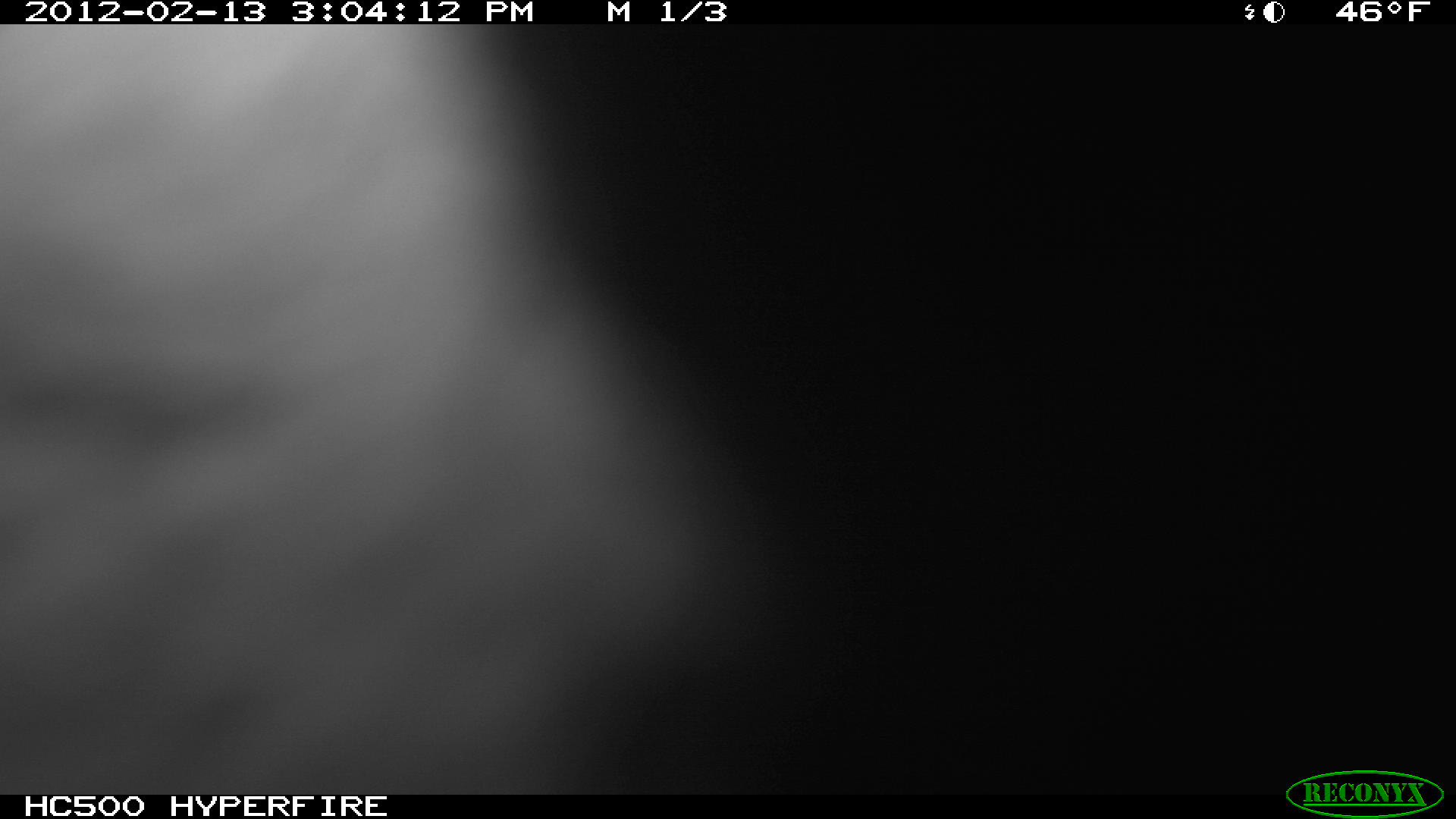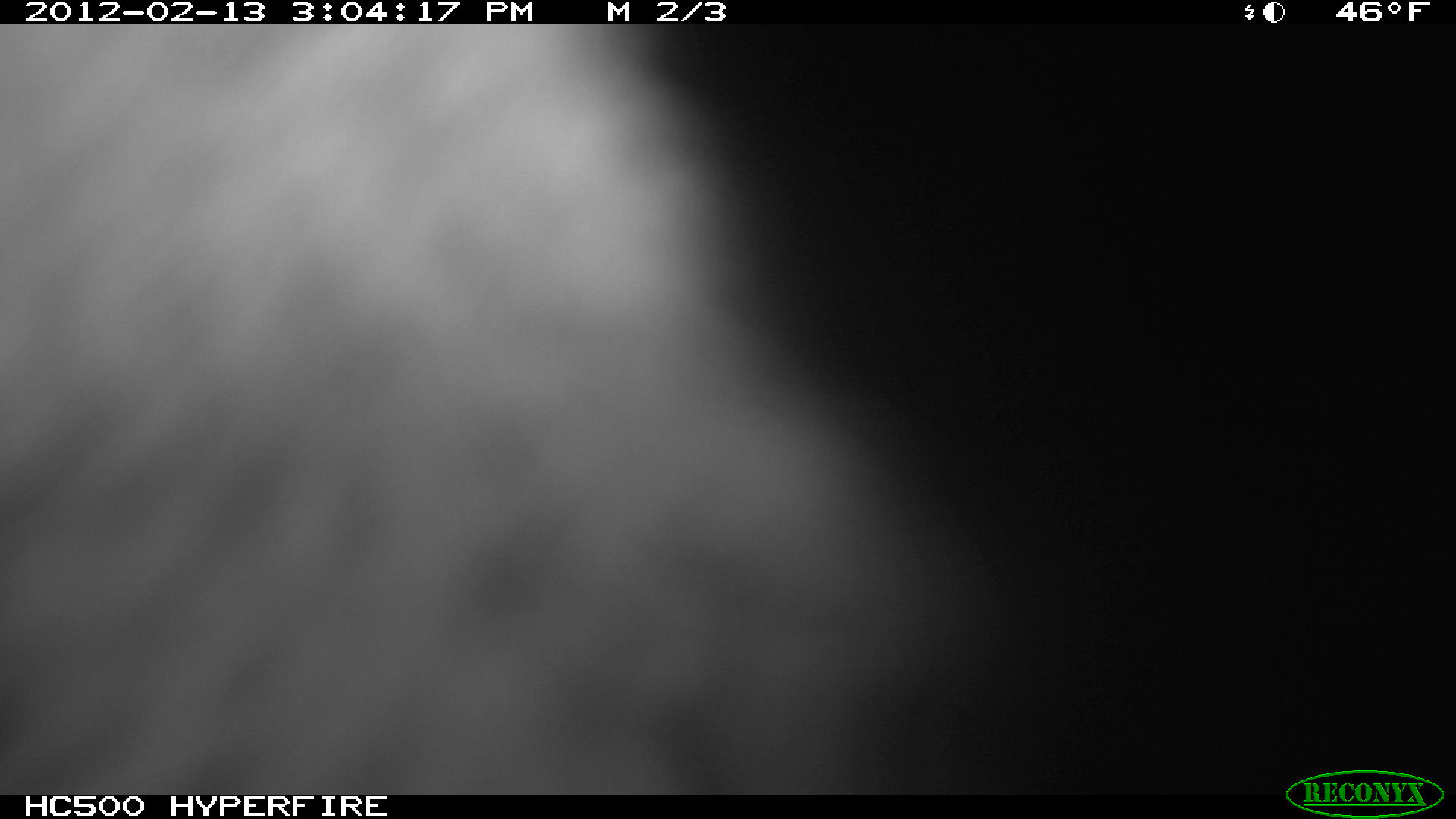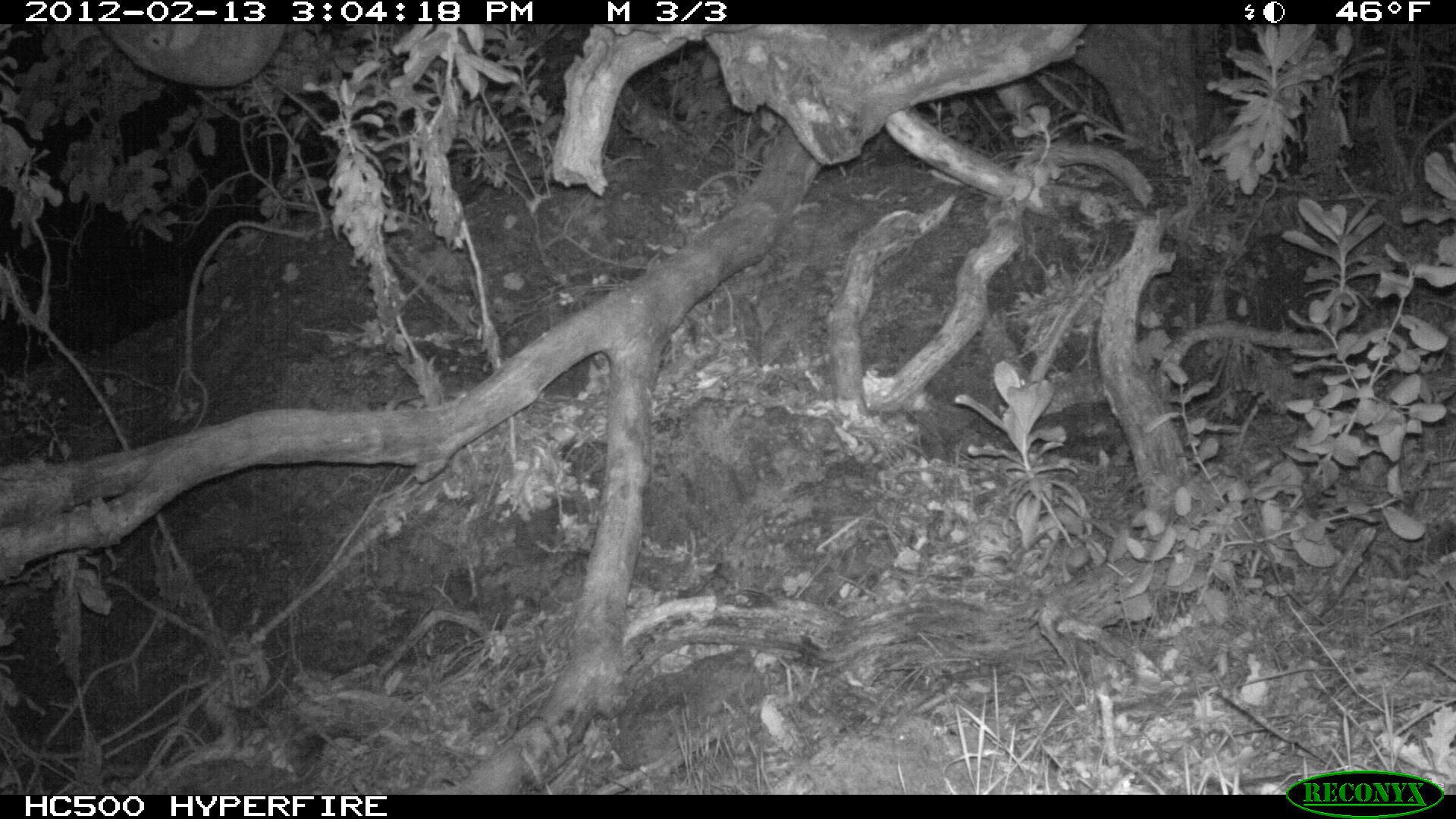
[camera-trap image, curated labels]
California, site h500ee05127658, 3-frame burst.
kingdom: Animalia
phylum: Chordata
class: Mammalia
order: Carnivora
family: Canidae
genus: Urocyon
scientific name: Urocyon littoralis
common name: island fox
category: fox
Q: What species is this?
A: Fox (island fox) (Urocyon littoralis).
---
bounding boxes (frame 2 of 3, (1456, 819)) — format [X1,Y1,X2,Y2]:
fox: [0,24,919,794]